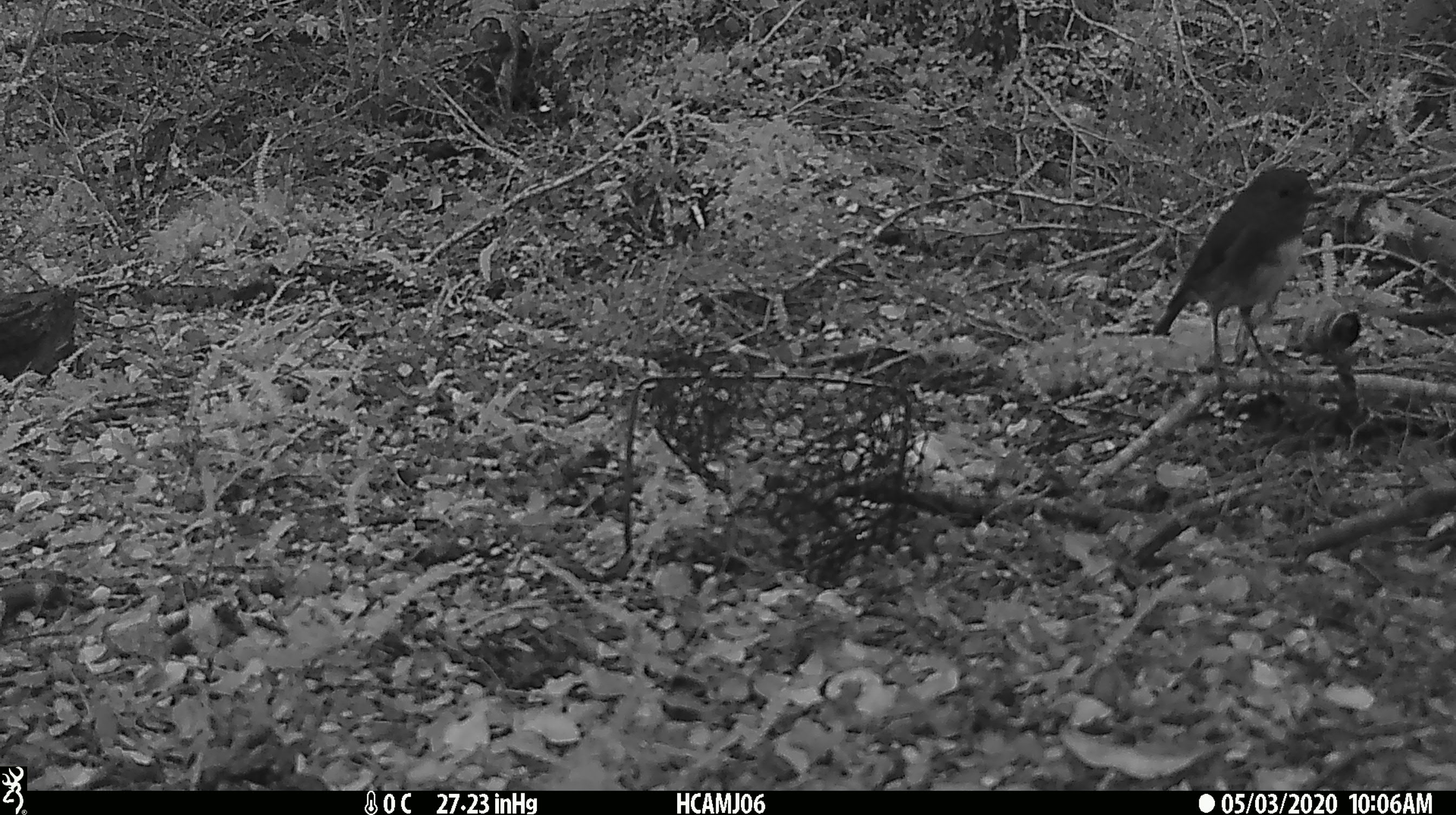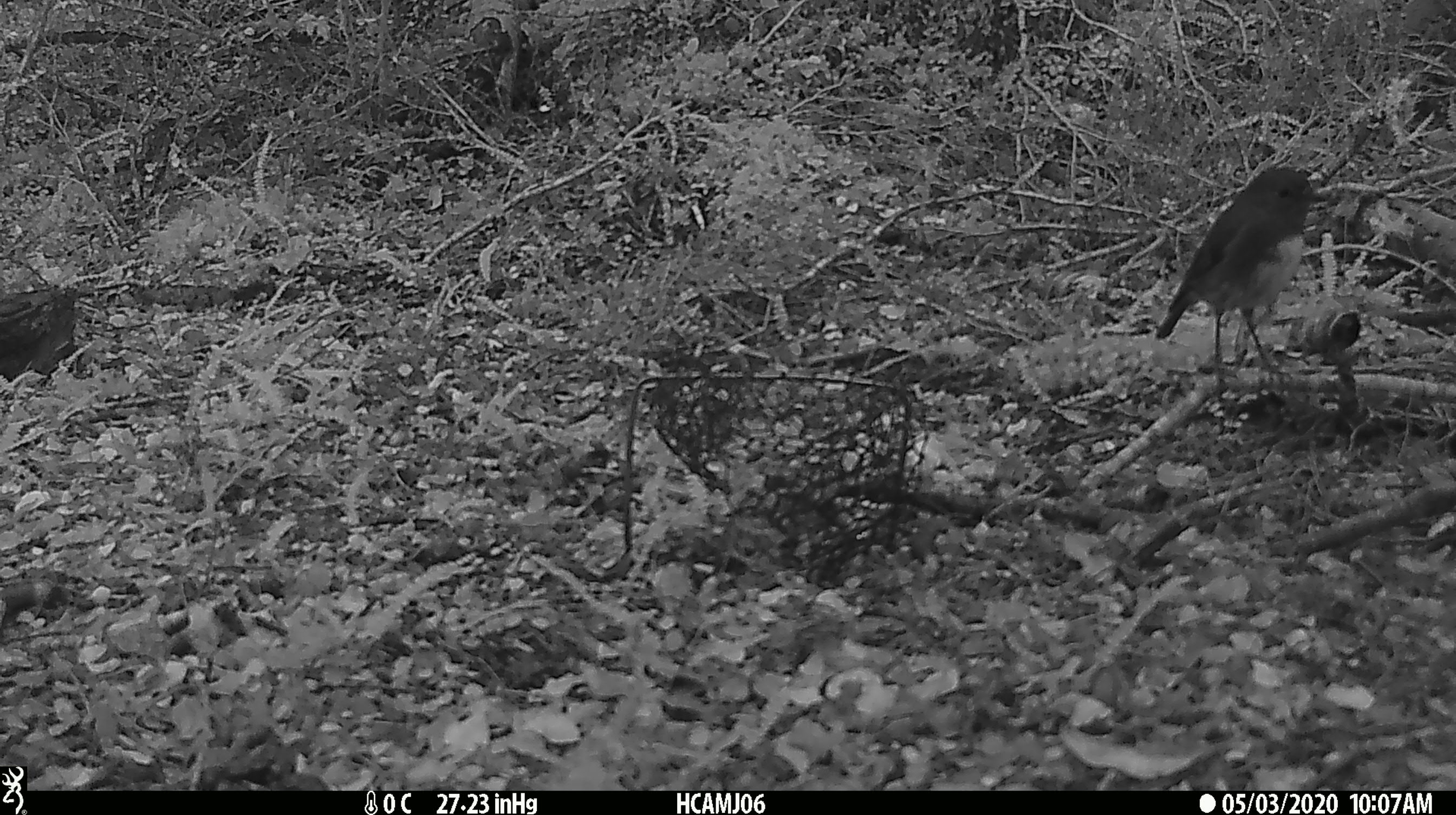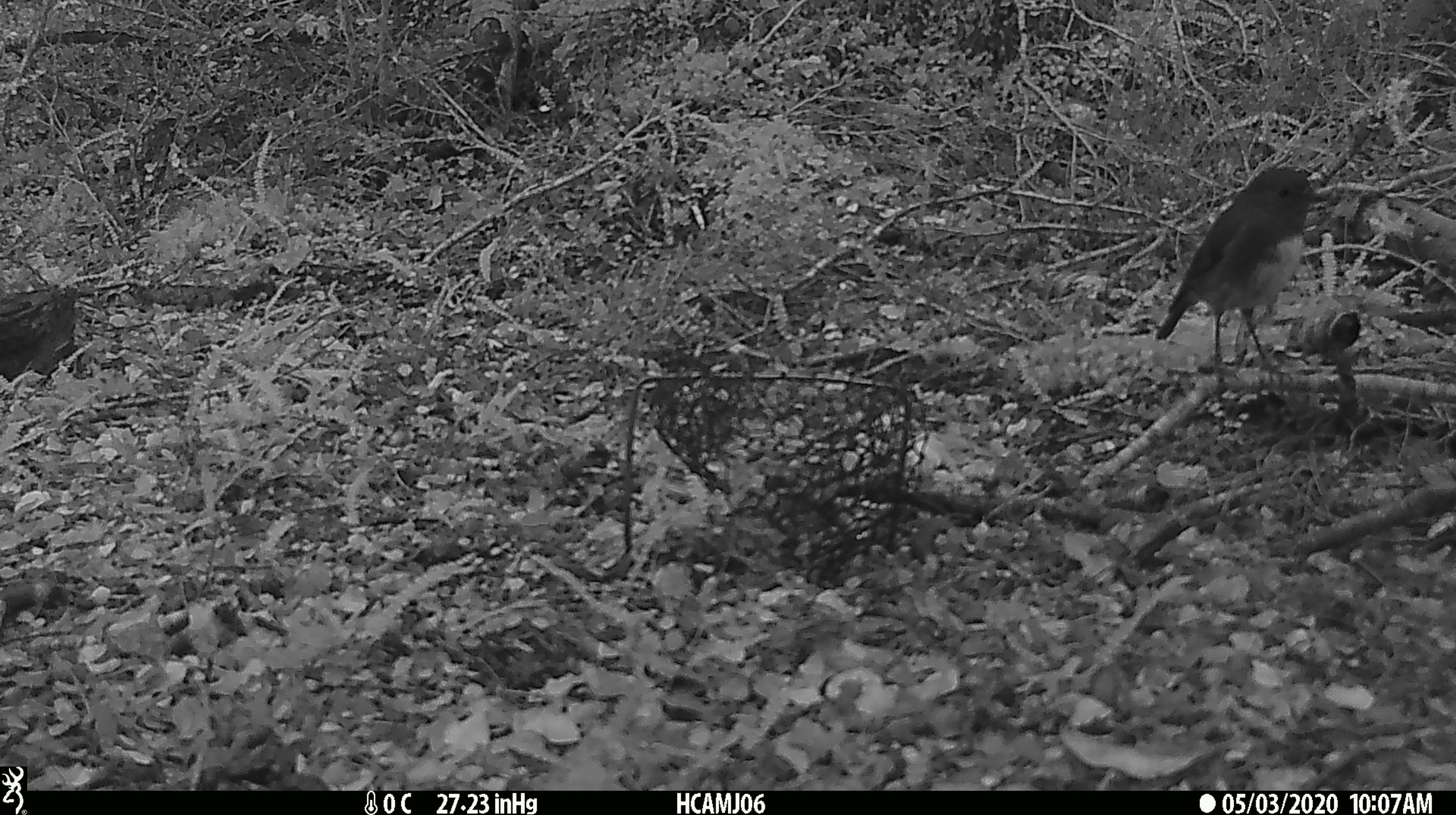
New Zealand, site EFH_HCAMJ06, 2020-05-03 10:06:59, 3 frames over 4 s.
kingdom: Animalia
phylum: Chordata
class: Aves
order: Passeriformes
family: Petroicidae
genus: Petroica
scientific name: Petroica australis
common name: new zealand robin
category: robin